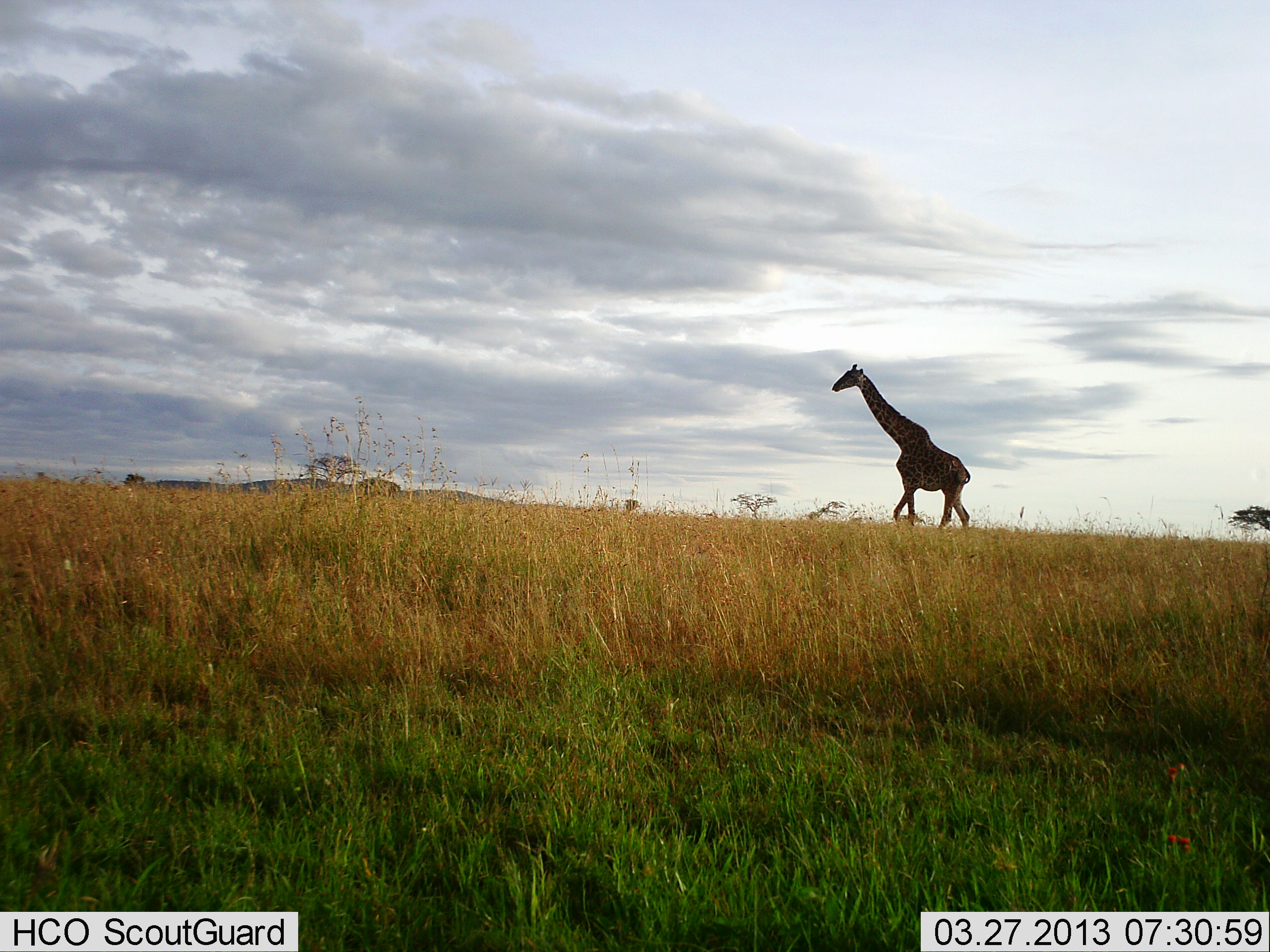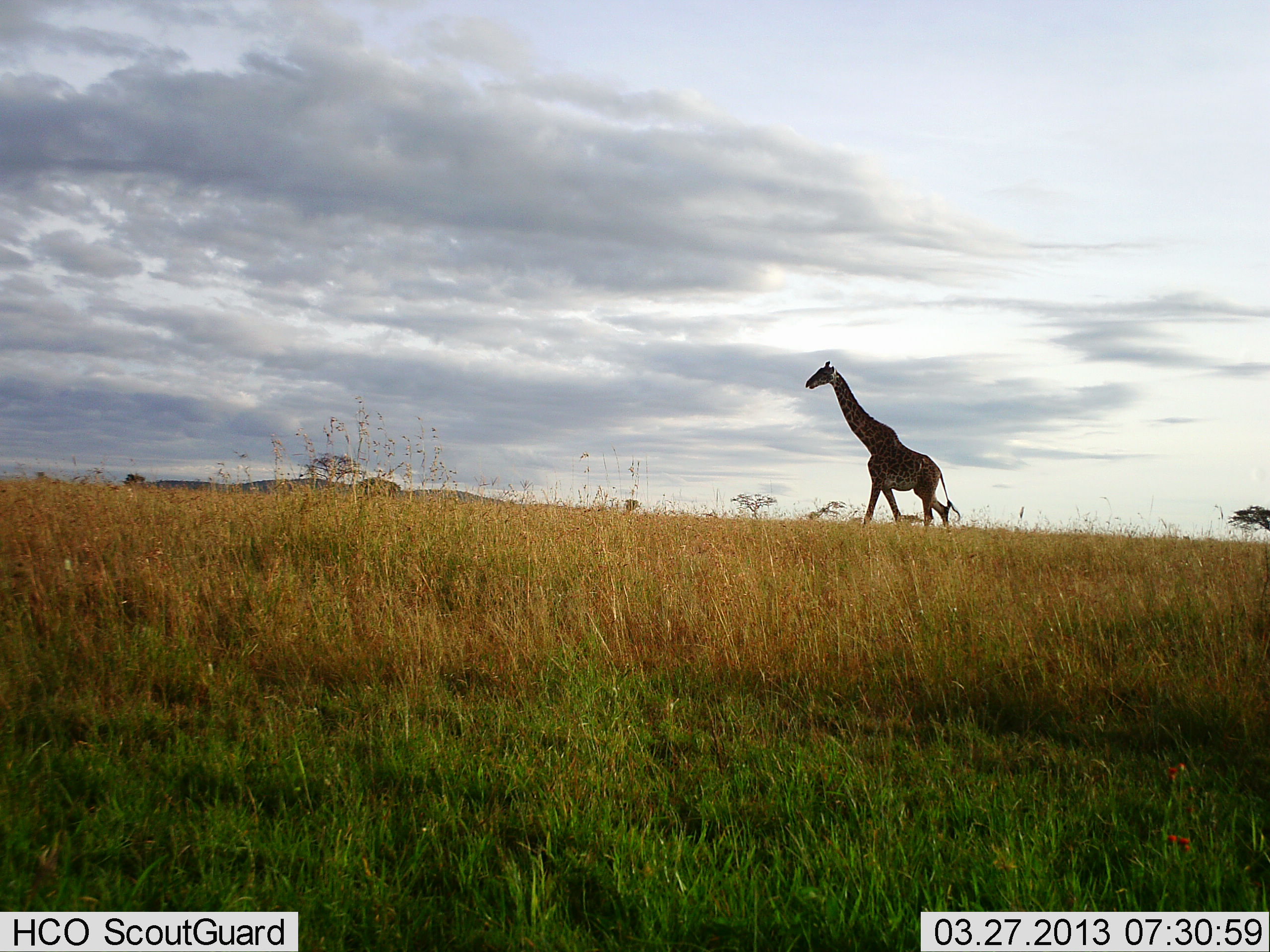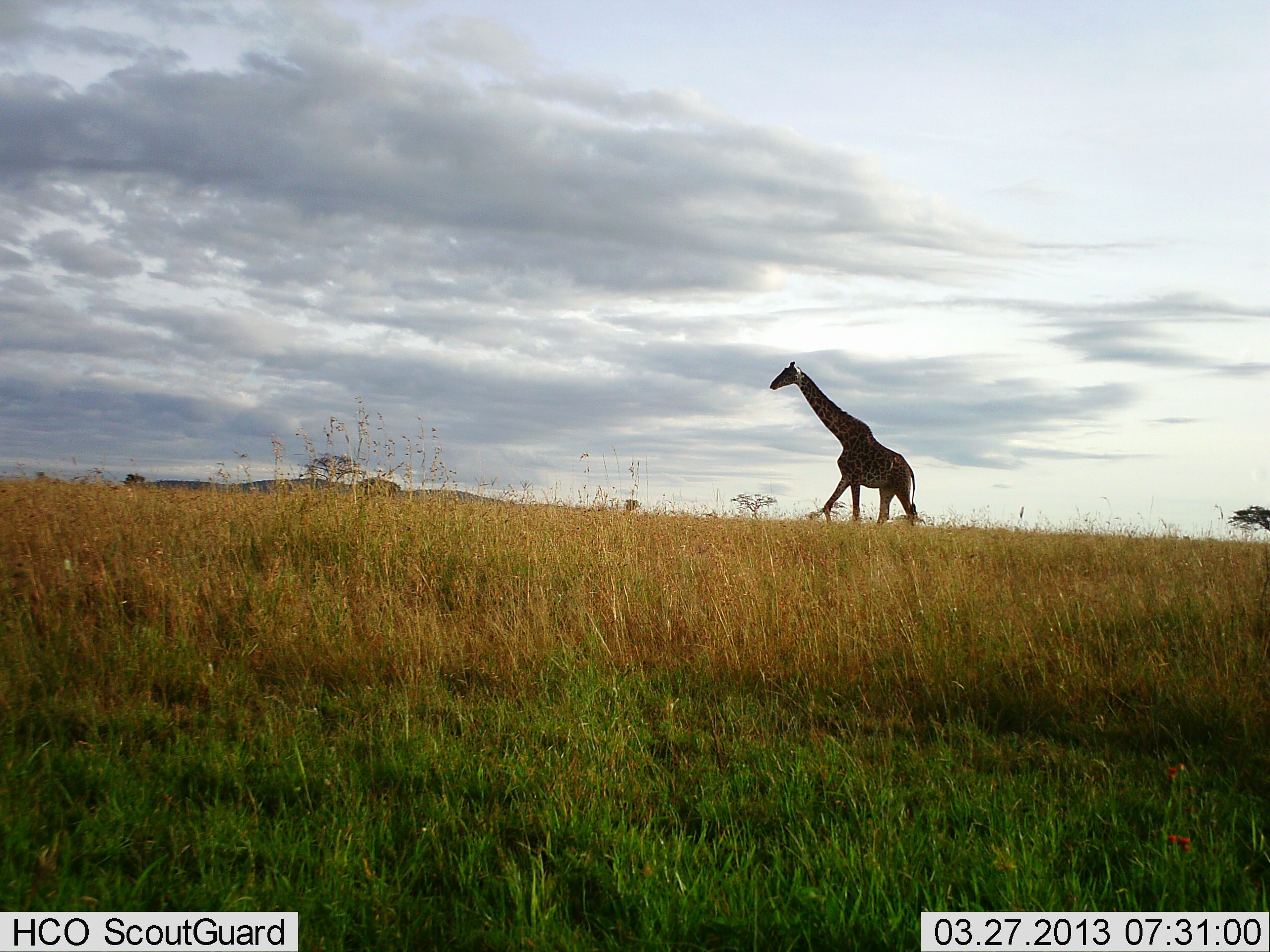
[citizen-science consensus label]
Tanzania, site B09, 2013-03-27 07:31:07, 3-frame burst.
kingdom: Animalia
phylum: Chordata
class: Mammalia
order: Artiodactyla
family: Giraffidae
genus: Giraffa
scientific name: Giraffa camelopardalis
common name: giraffe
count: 1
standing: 3%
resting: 0%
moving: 100%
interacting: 0%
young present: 0%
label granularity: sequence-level